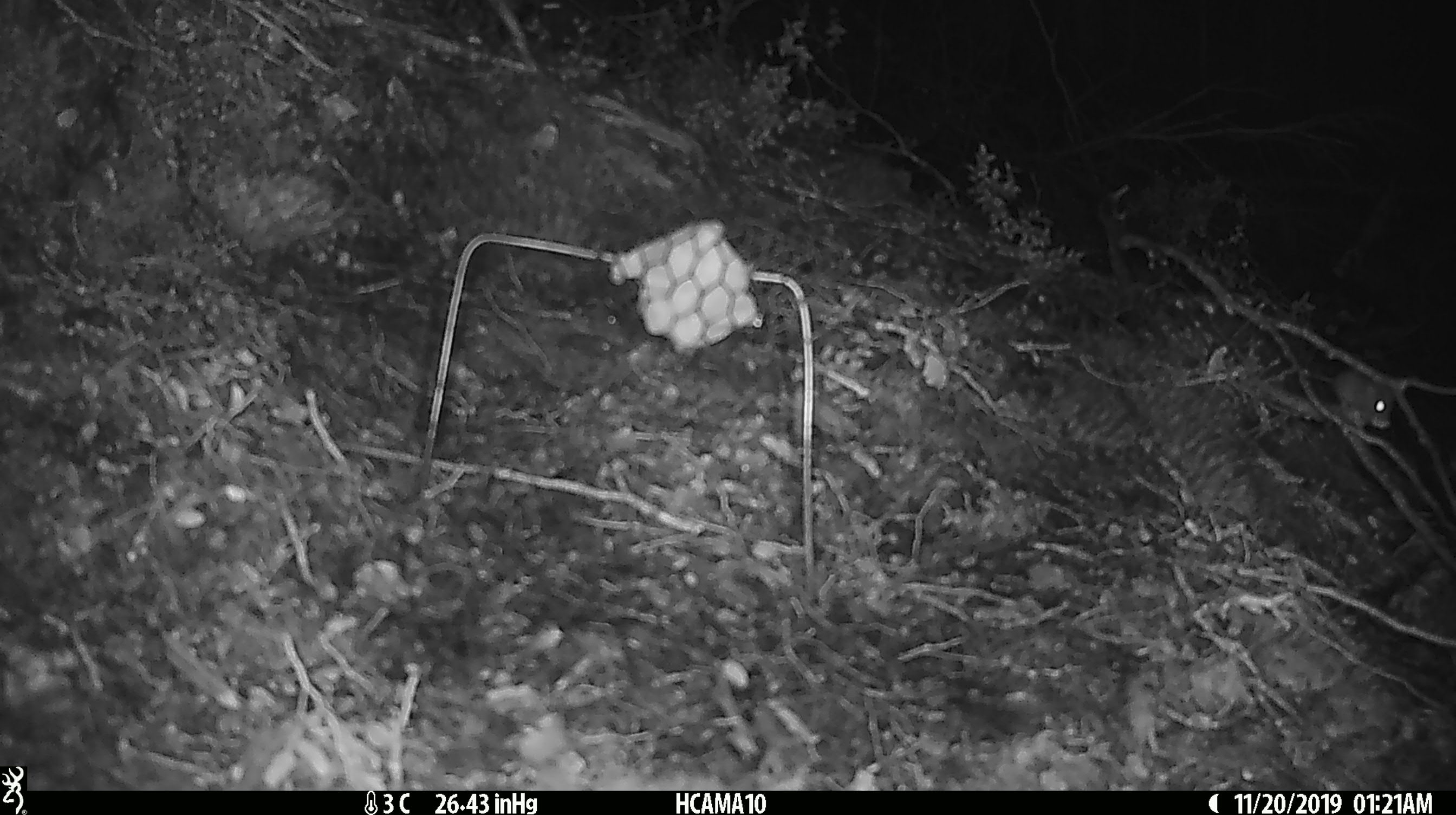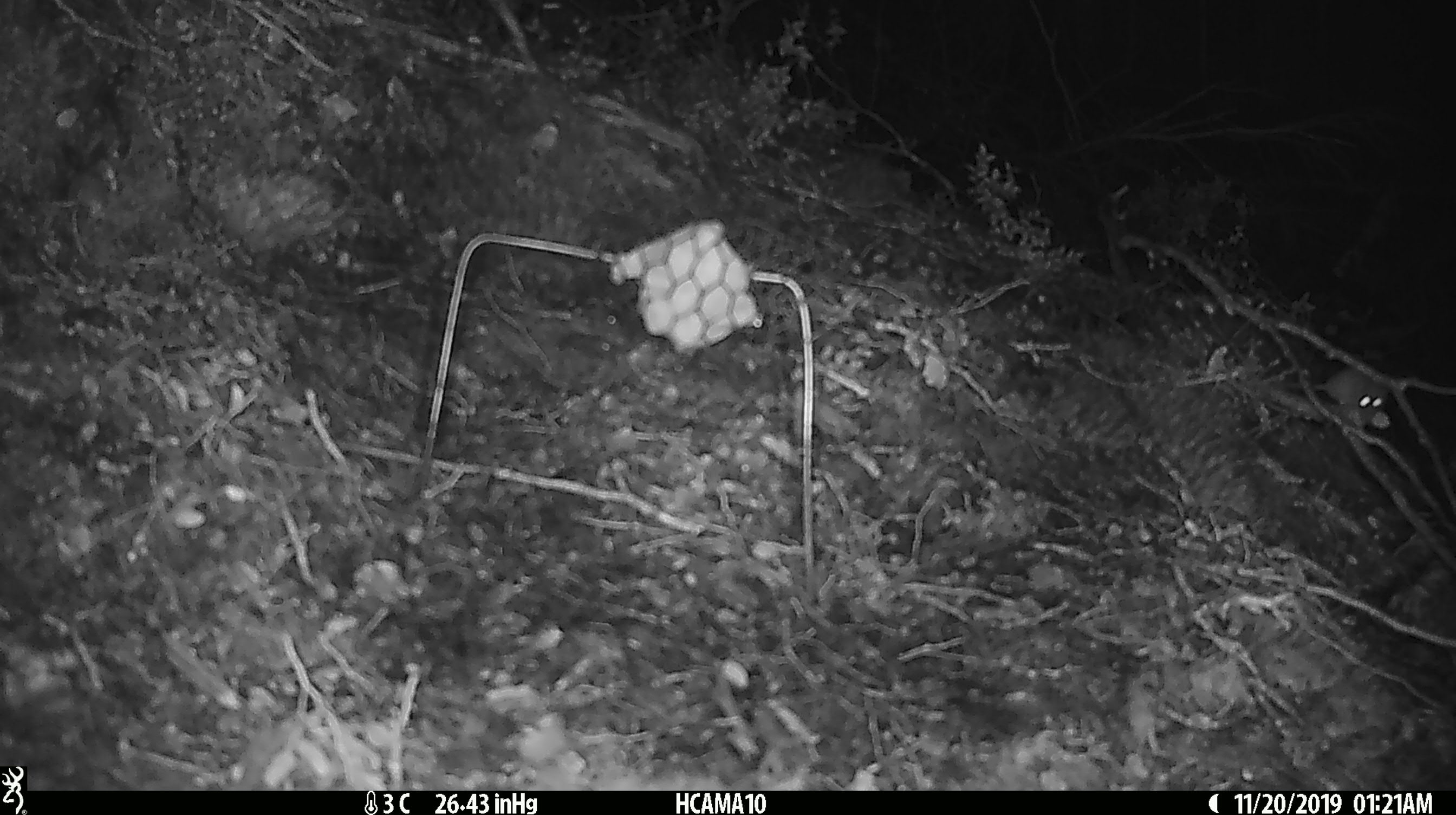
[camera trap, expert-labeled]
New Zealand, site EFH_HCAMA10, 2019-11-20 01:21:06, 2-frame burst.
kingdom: Animalia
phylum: Chordata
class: Mammalia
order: Rodentia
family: Muridae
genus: Mus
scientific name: Mus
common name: mouse